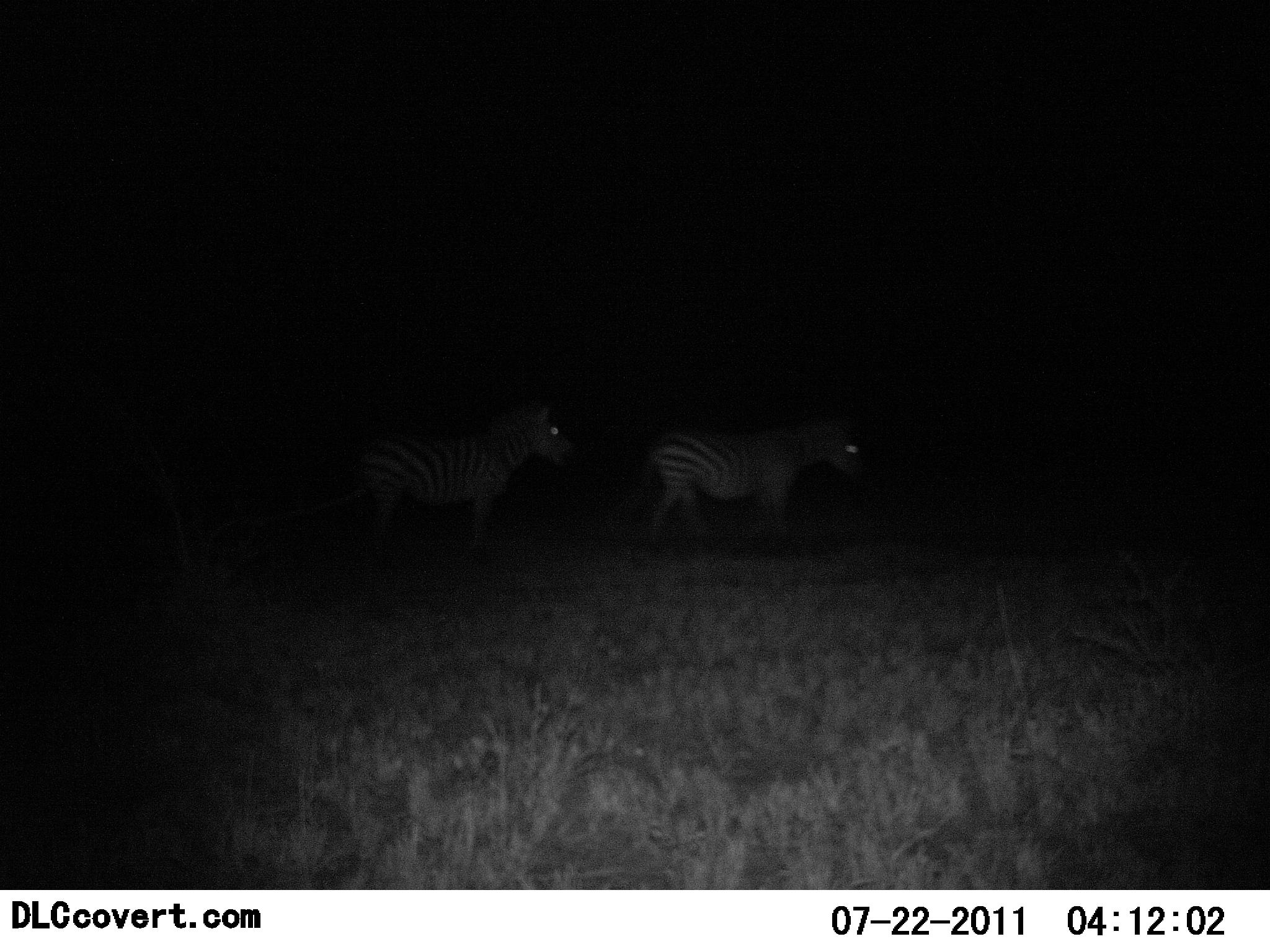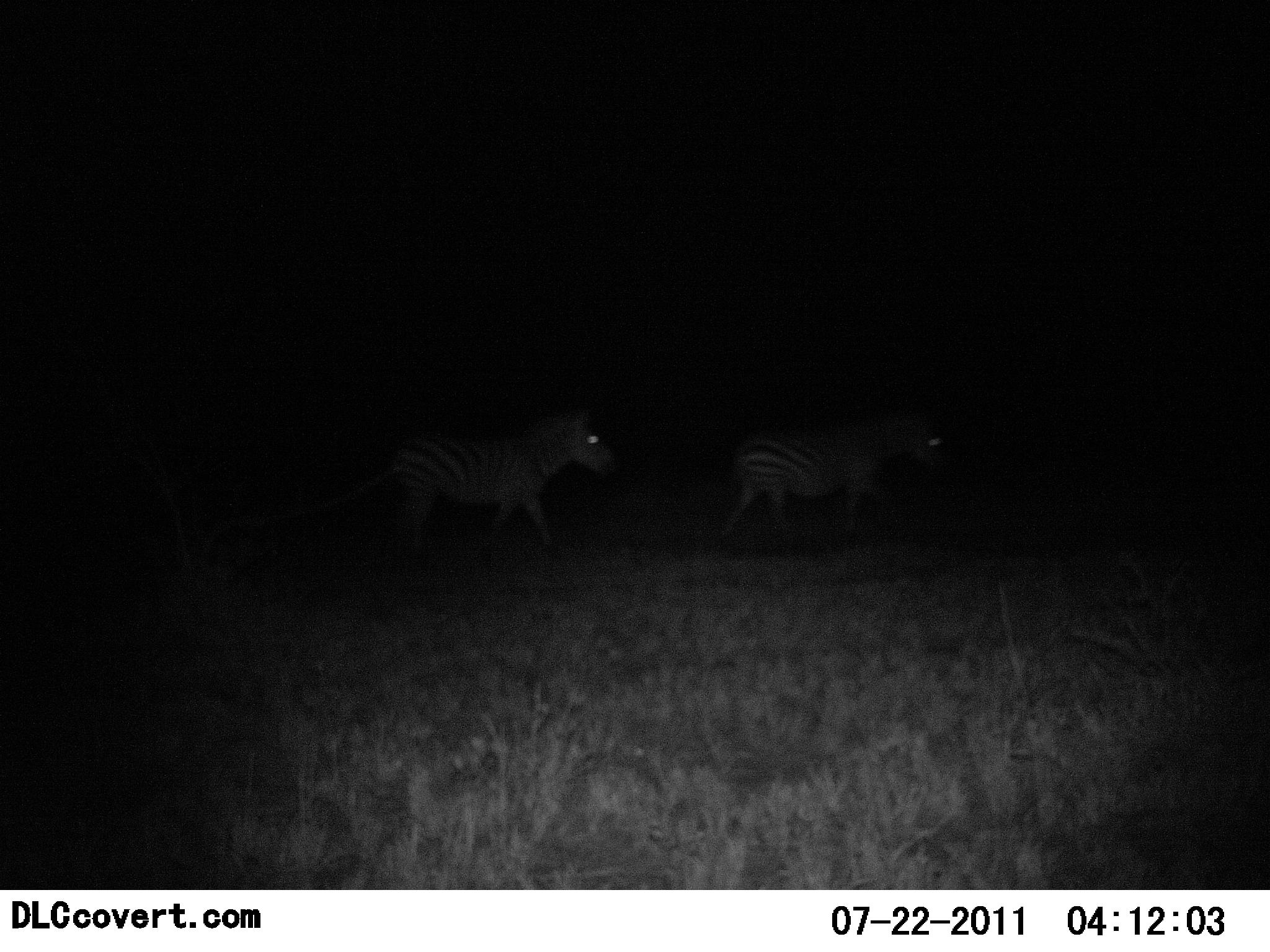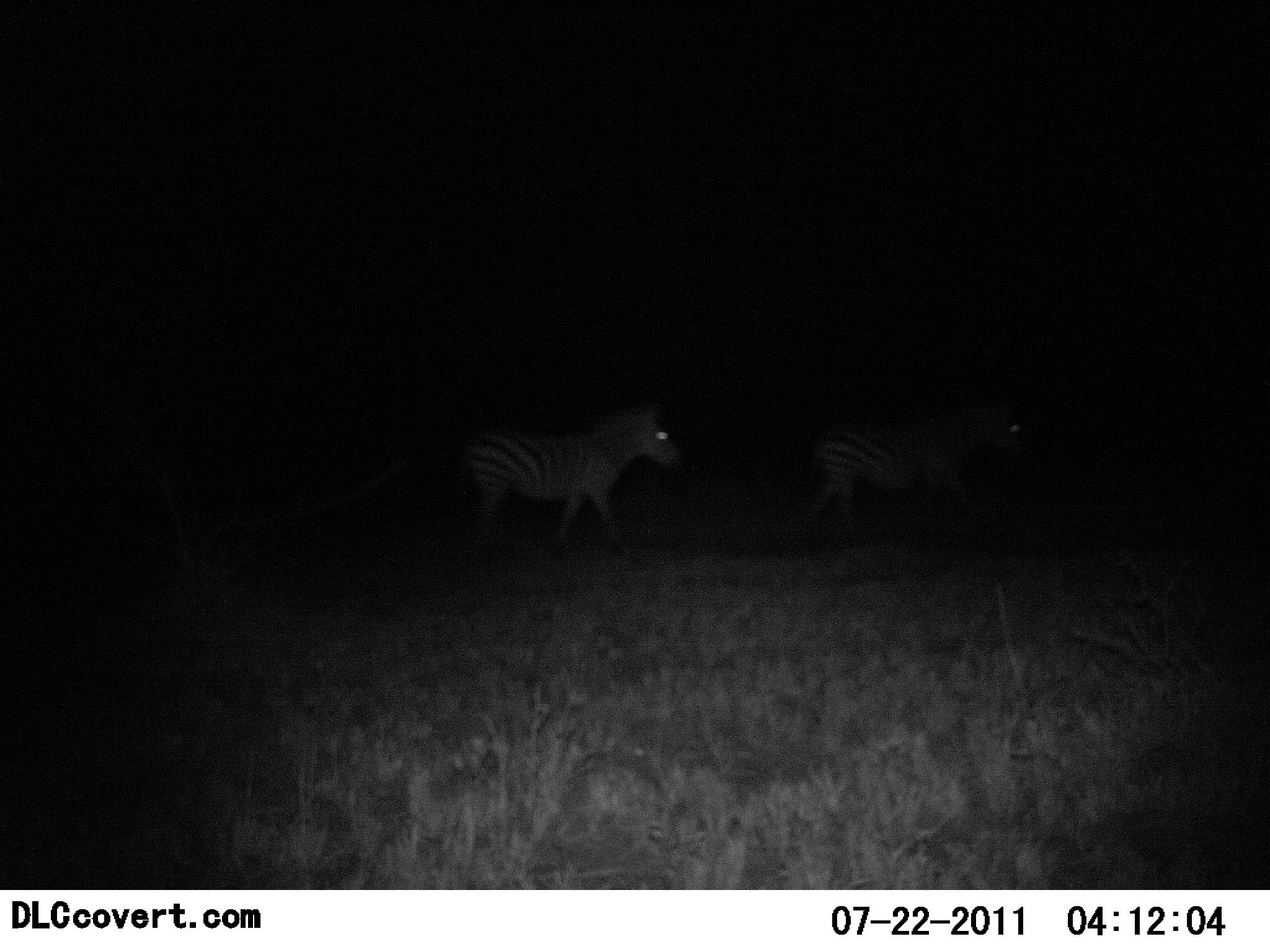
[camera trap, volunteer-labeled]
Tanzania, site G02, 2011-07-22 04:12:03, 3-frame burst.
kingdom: Animalia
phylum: Chordata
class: Mammalia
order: Perissodactyla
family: Equidae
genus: Equus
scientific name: Equus quagga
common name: plains zebra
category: zebra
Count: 2.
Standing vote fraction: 0%.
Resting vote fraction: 0%.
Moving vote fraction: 100%.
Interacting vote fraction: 6%.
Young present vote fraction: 0%.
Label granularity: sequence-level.